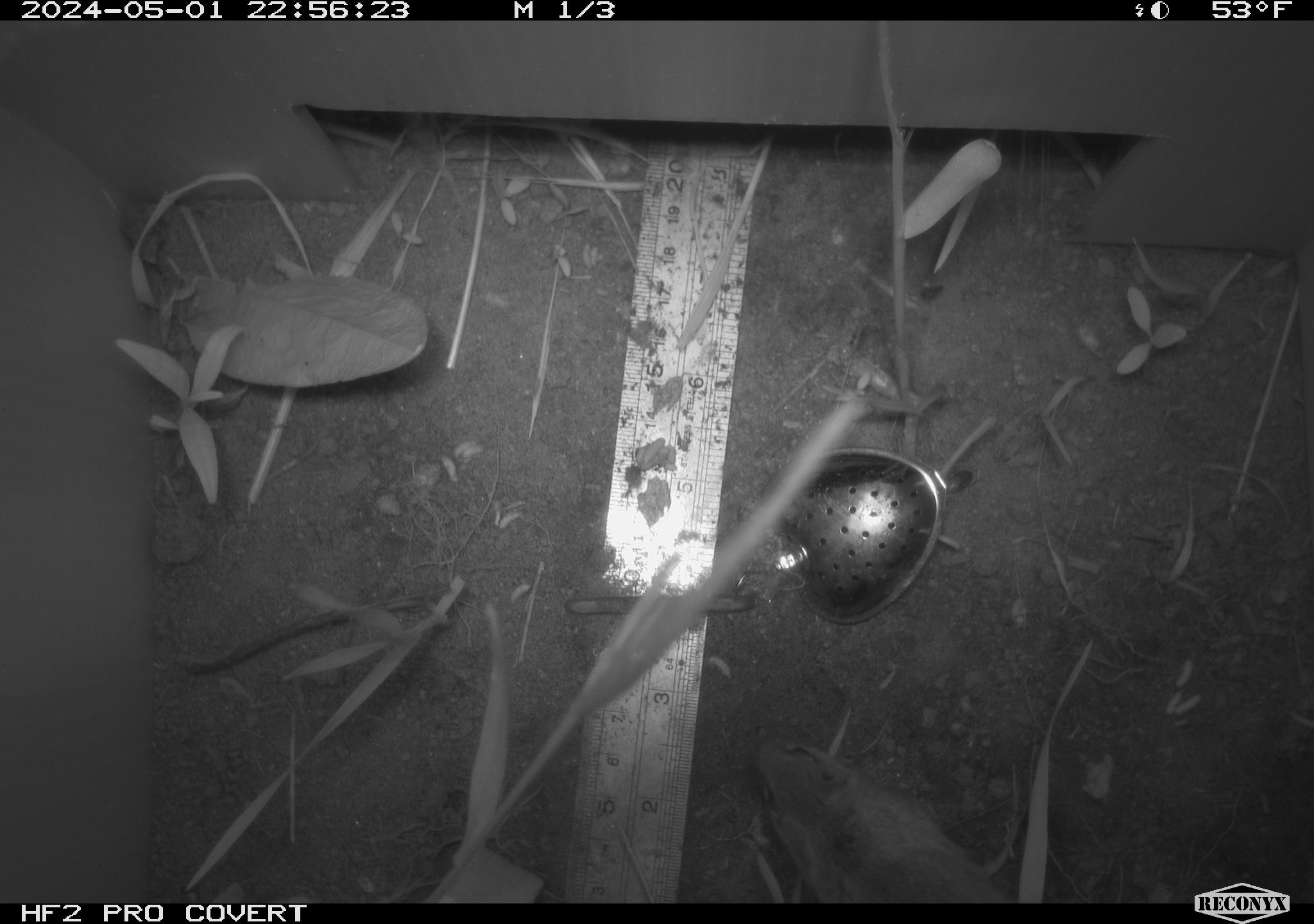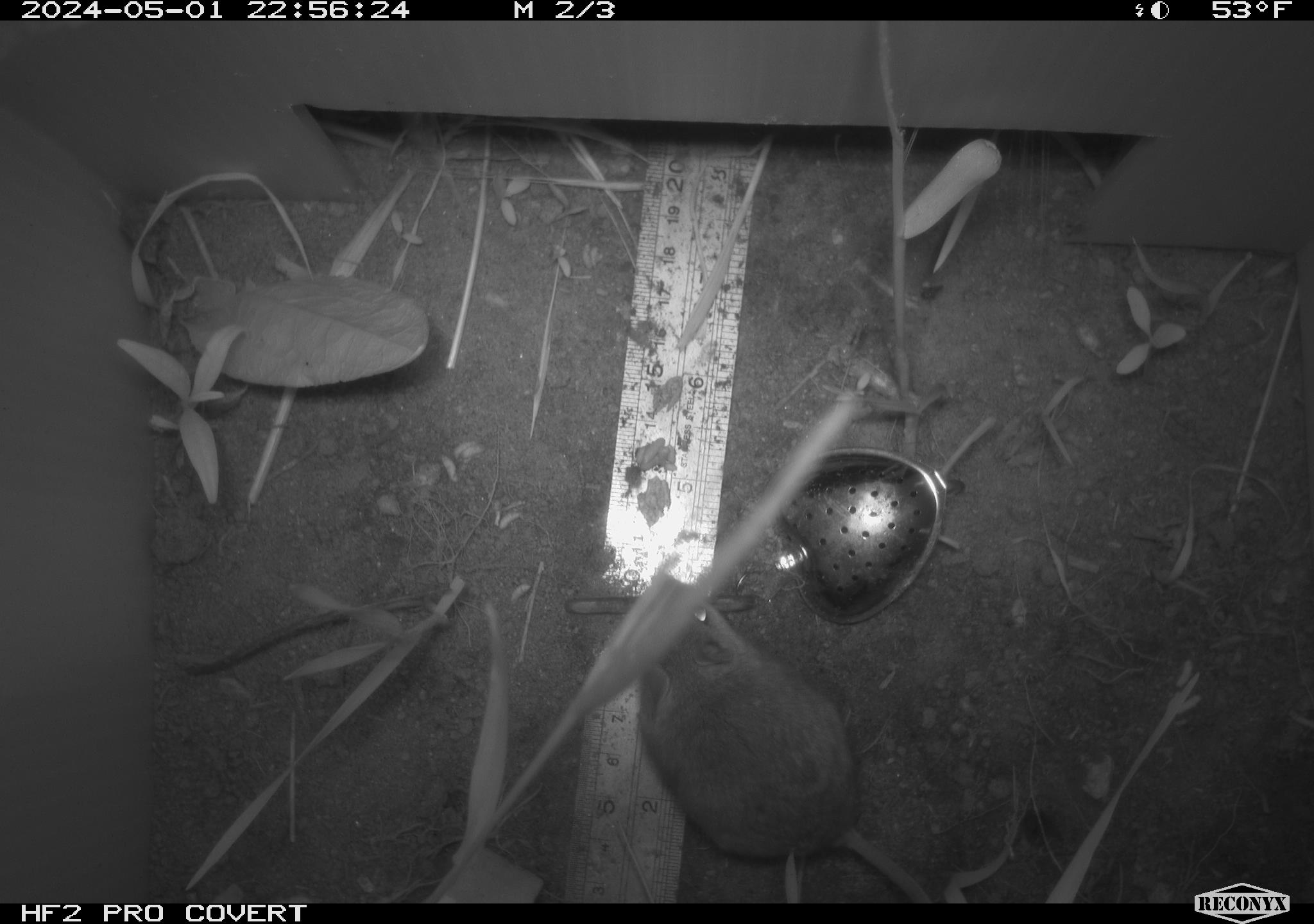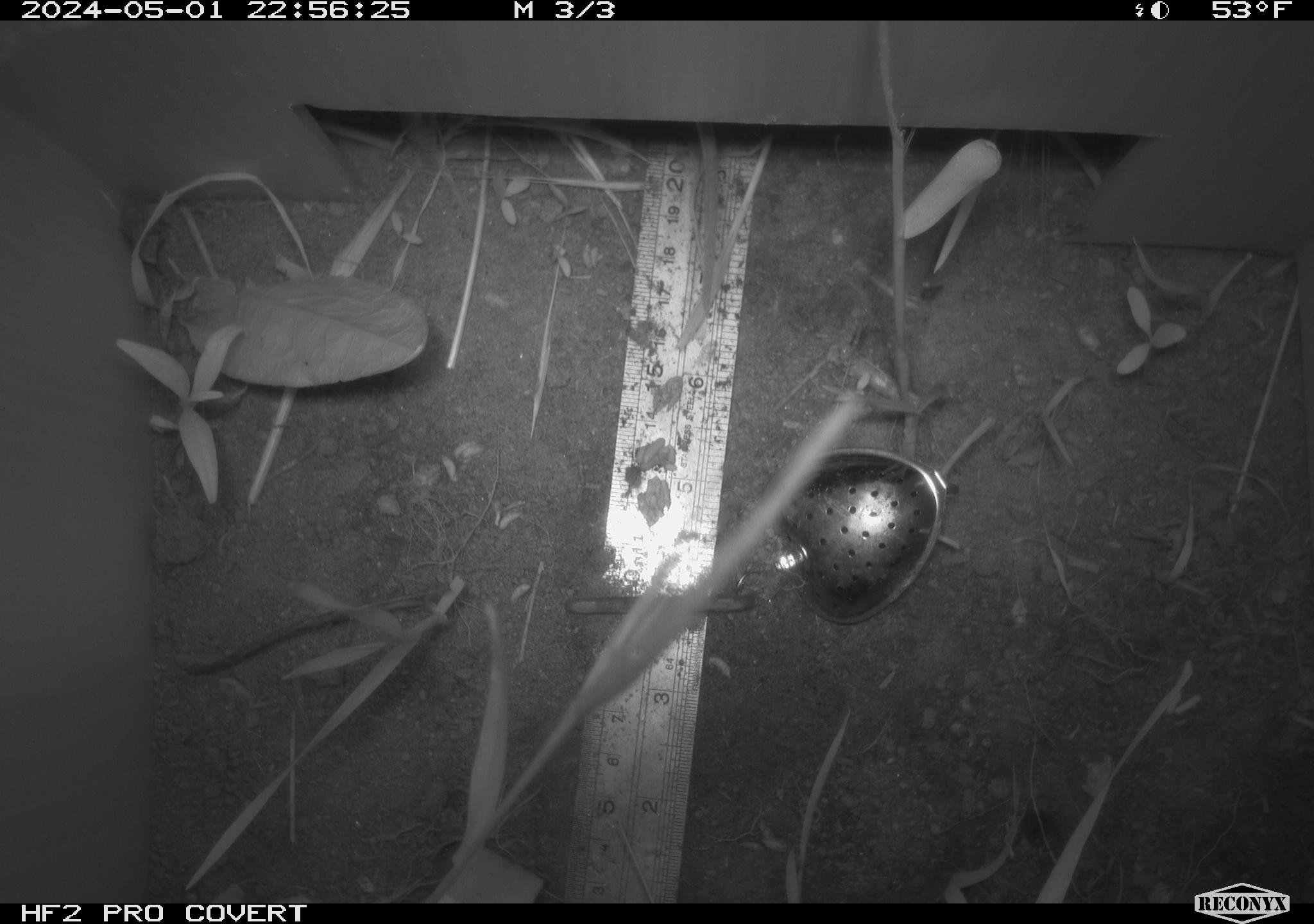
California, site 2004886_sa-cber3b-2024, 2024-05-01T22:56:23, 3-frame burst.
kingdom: Animalia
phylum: Chordata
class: Mammalia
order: Rodentia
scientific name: Rodentia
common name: mouse species